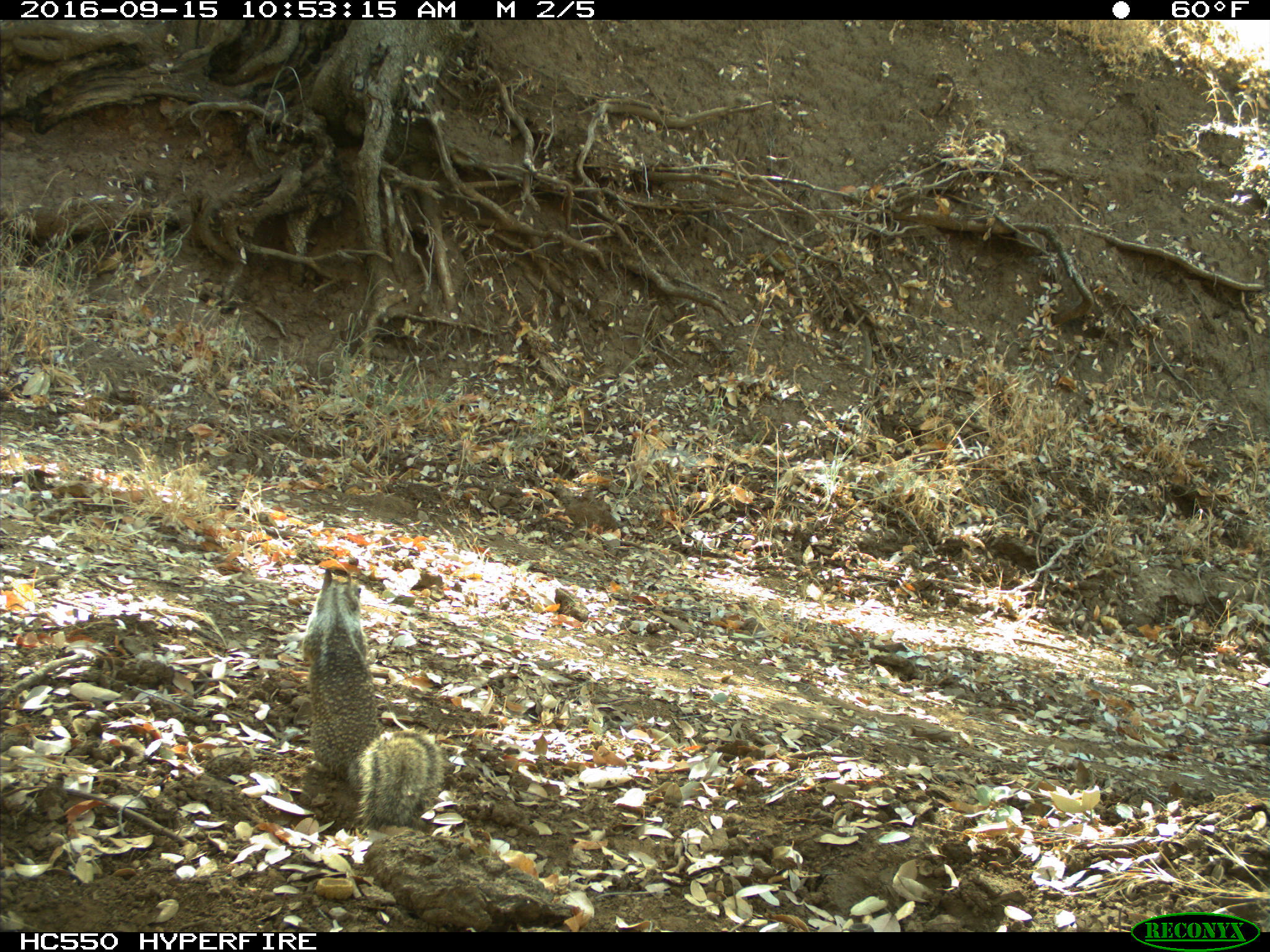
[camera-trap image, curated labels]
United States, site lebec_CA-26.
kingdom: Animalia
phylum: Chordata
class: Mammalia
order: Rodentia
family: Sciuridae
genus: Otospermophilus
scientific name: Otospermophilus beecheyi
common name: california ground squirrel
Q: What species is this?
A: Otospermophilus beecheyi (california ground squirrel).